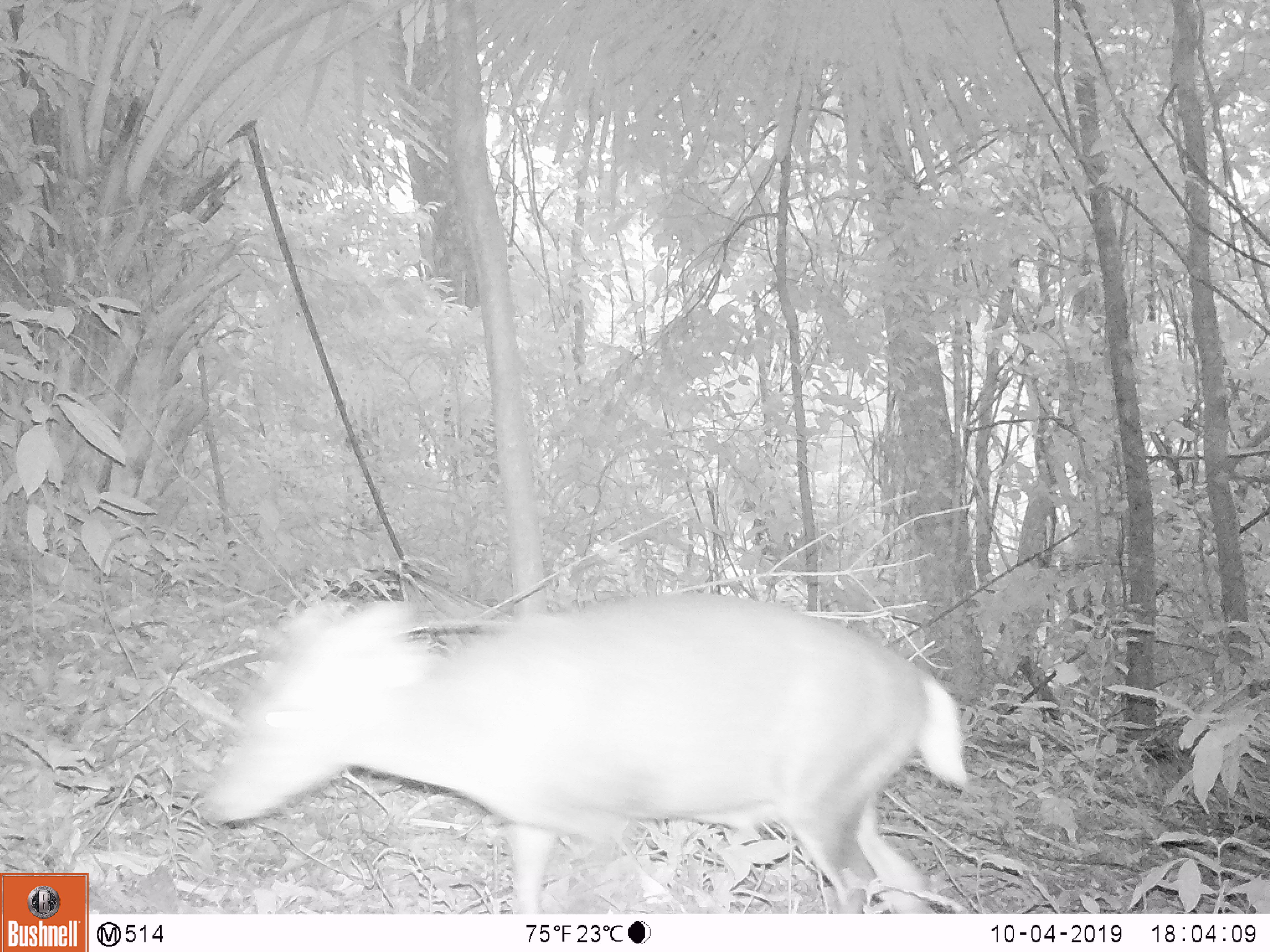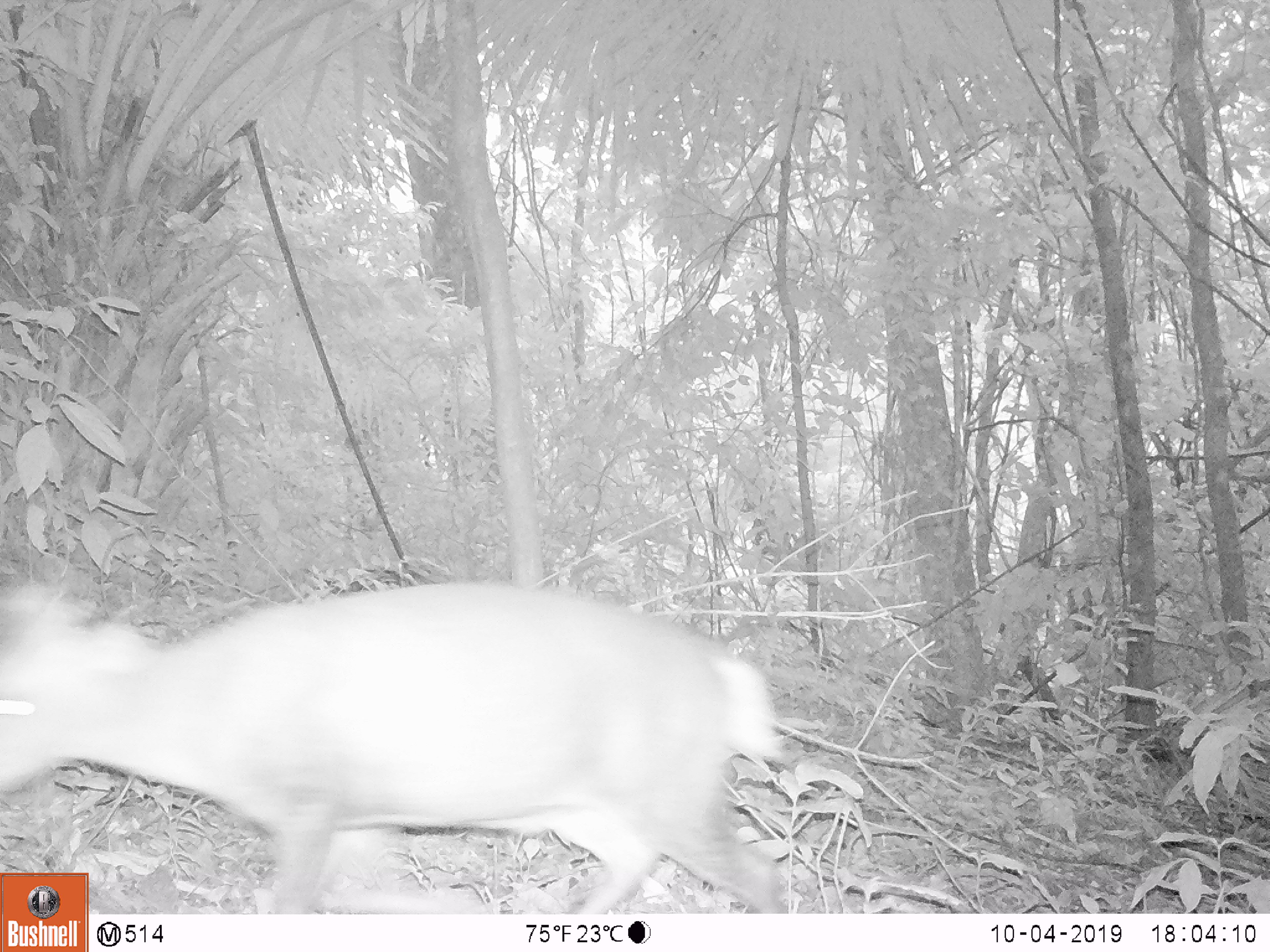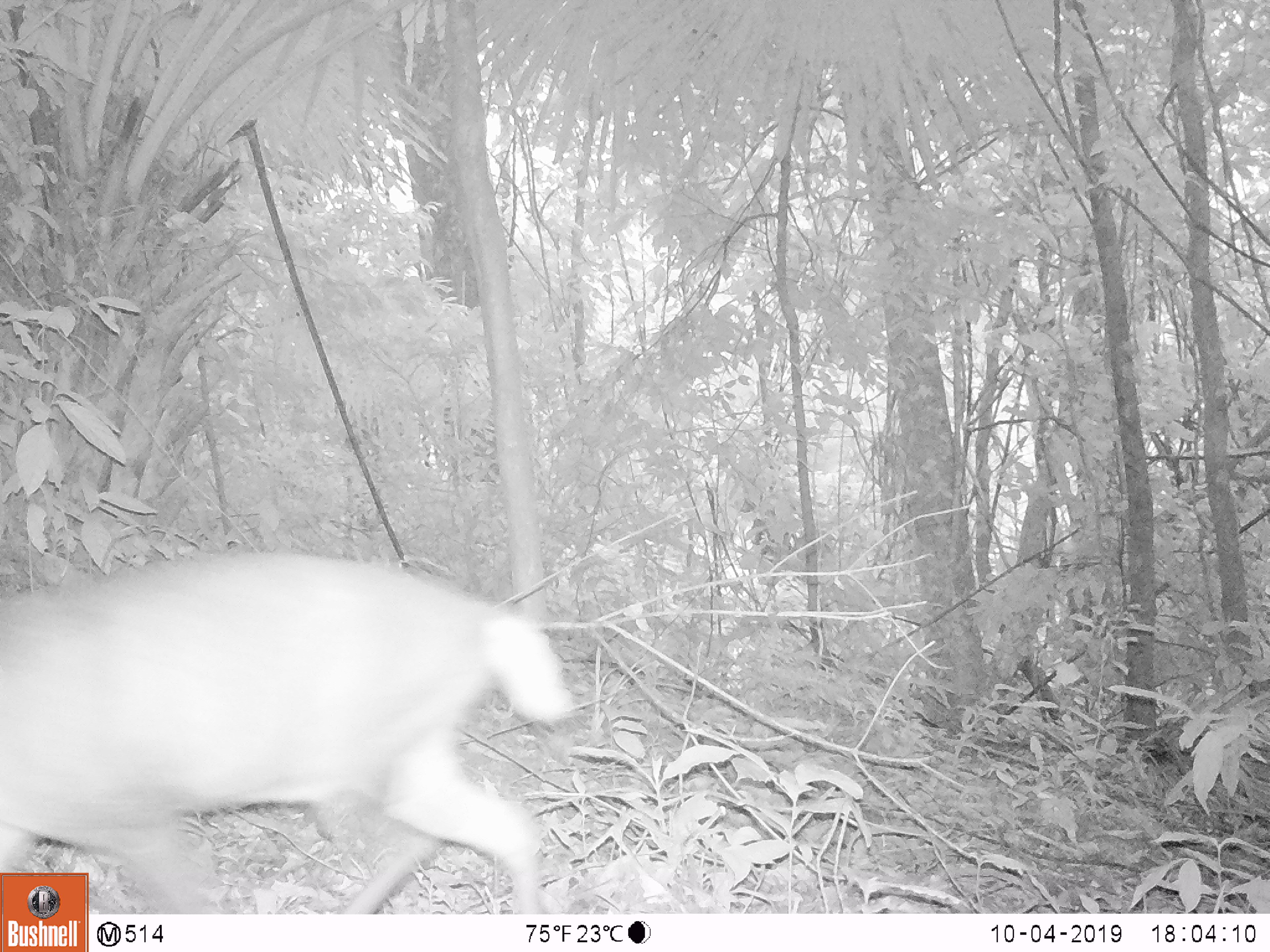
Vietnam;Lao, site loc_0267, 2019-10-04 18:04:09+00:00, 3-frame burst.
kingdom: Animalia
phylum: Chordata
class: Mammalia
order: Artiodactyla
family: Cervidae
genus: Muntiacus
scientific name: Muntiacus rooseveltorum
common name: roosevelt's muntjac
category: roosevelts muntjac group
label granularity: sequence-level